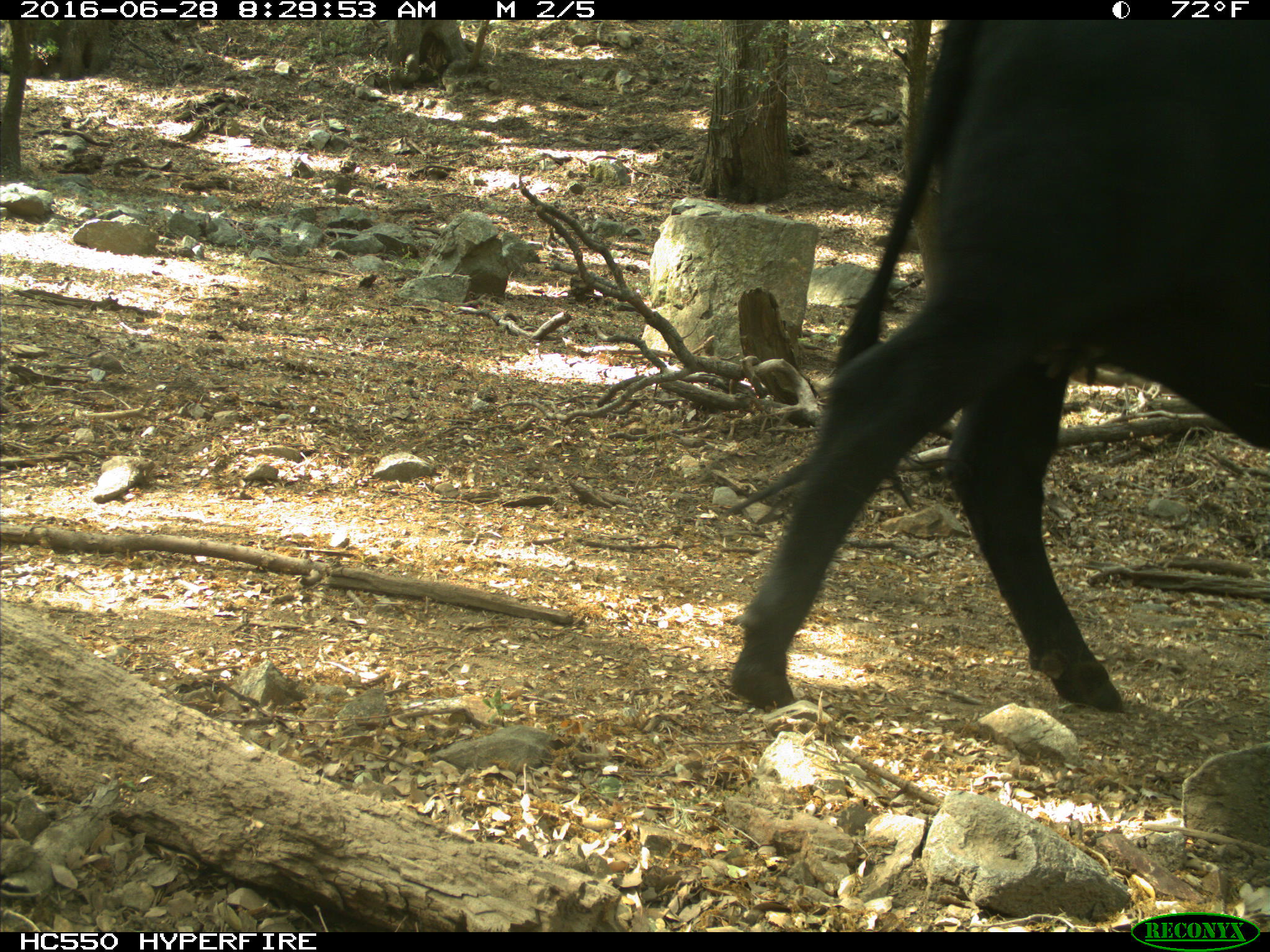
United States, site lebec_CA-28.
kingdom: Animalia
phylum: Chordata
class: Mammalia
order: Artiodactyla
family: Bovidae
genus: Bos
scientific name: Bos taurus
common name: domestic cow